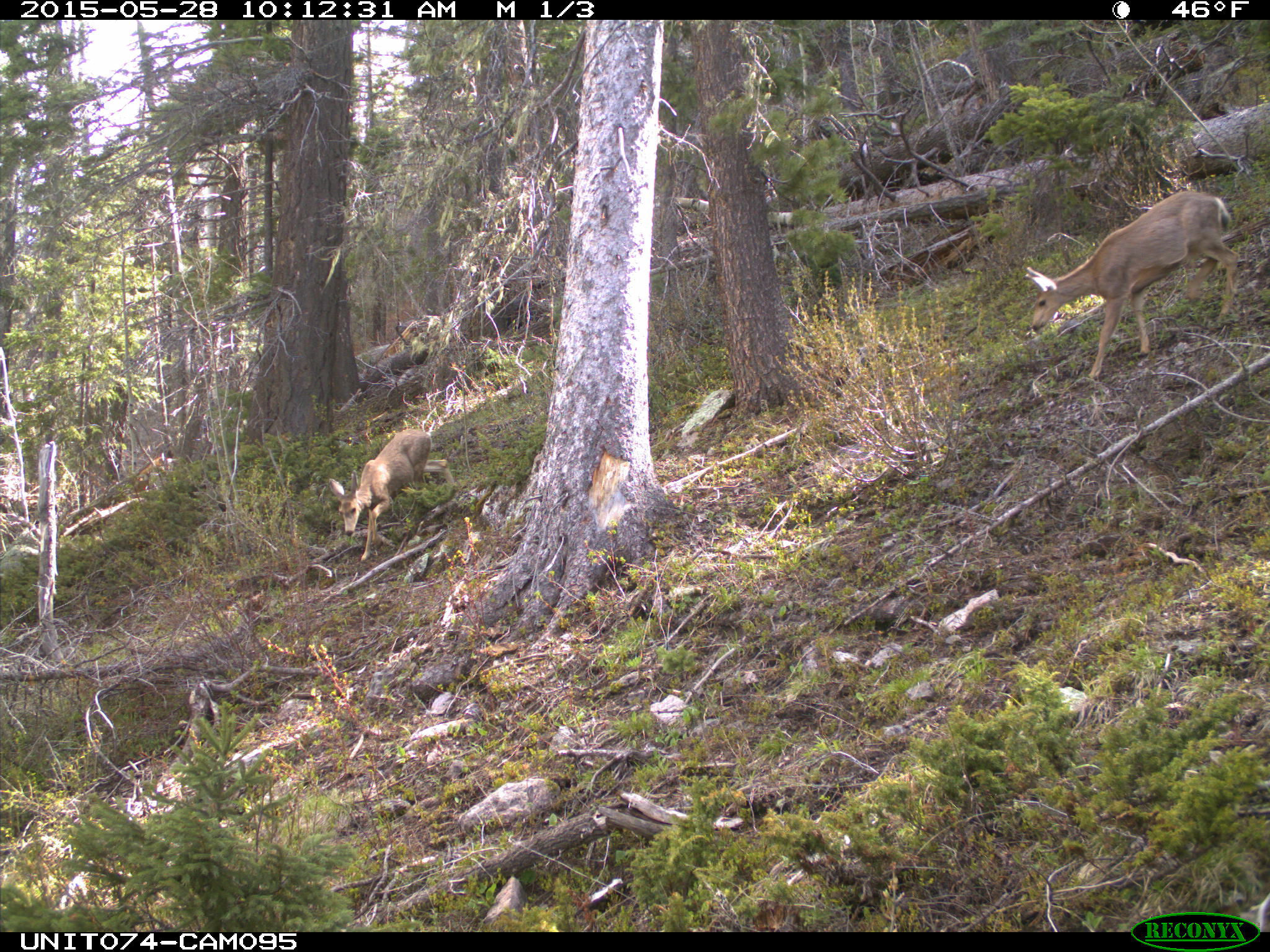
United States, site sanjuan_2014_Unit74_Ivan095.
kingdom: Animalia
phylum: Chordata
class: Mammalia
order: Artiodactyla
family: Cervidae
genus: Odocoileus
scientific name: Odocoileus hemionus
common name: mule deer